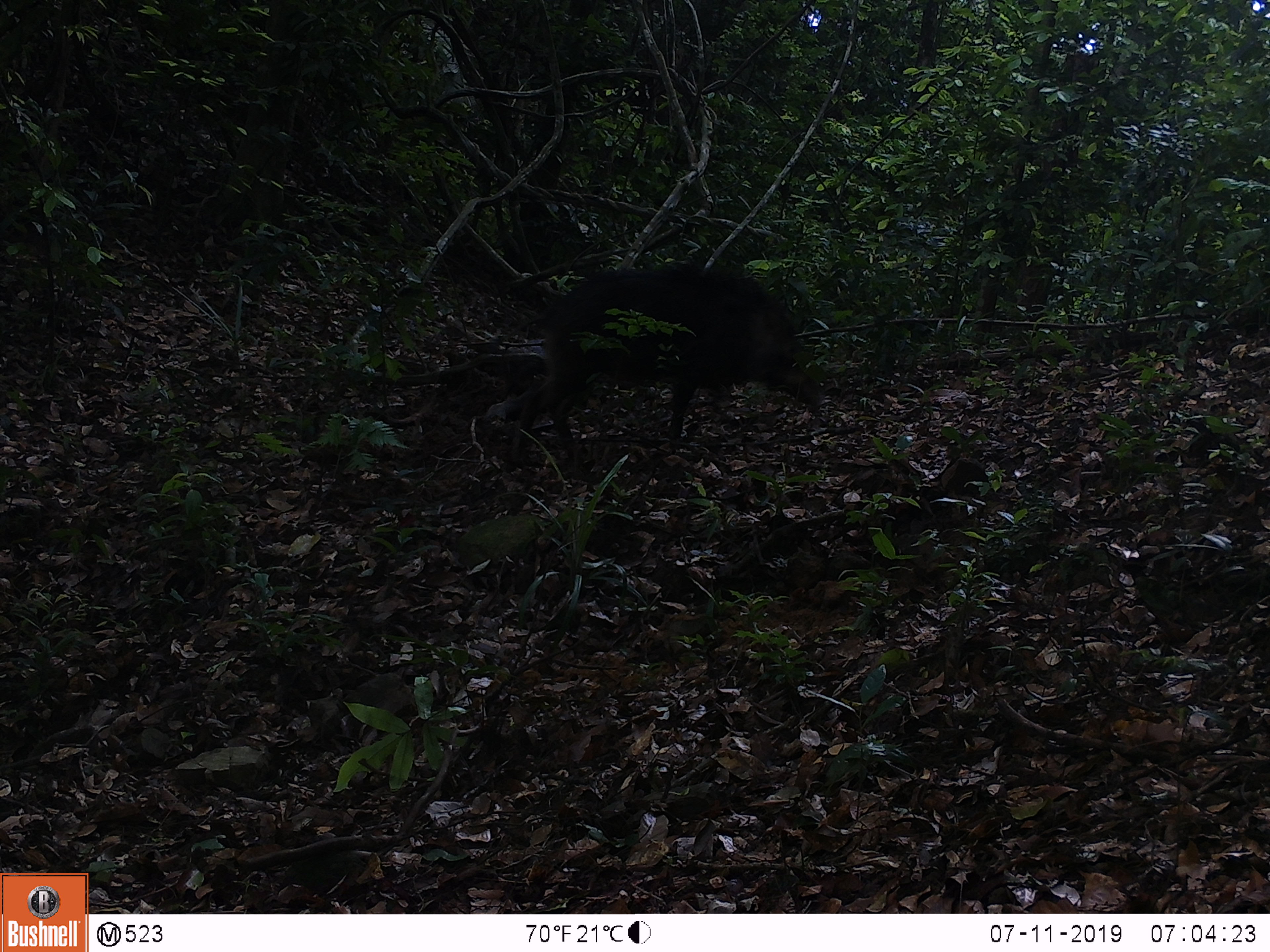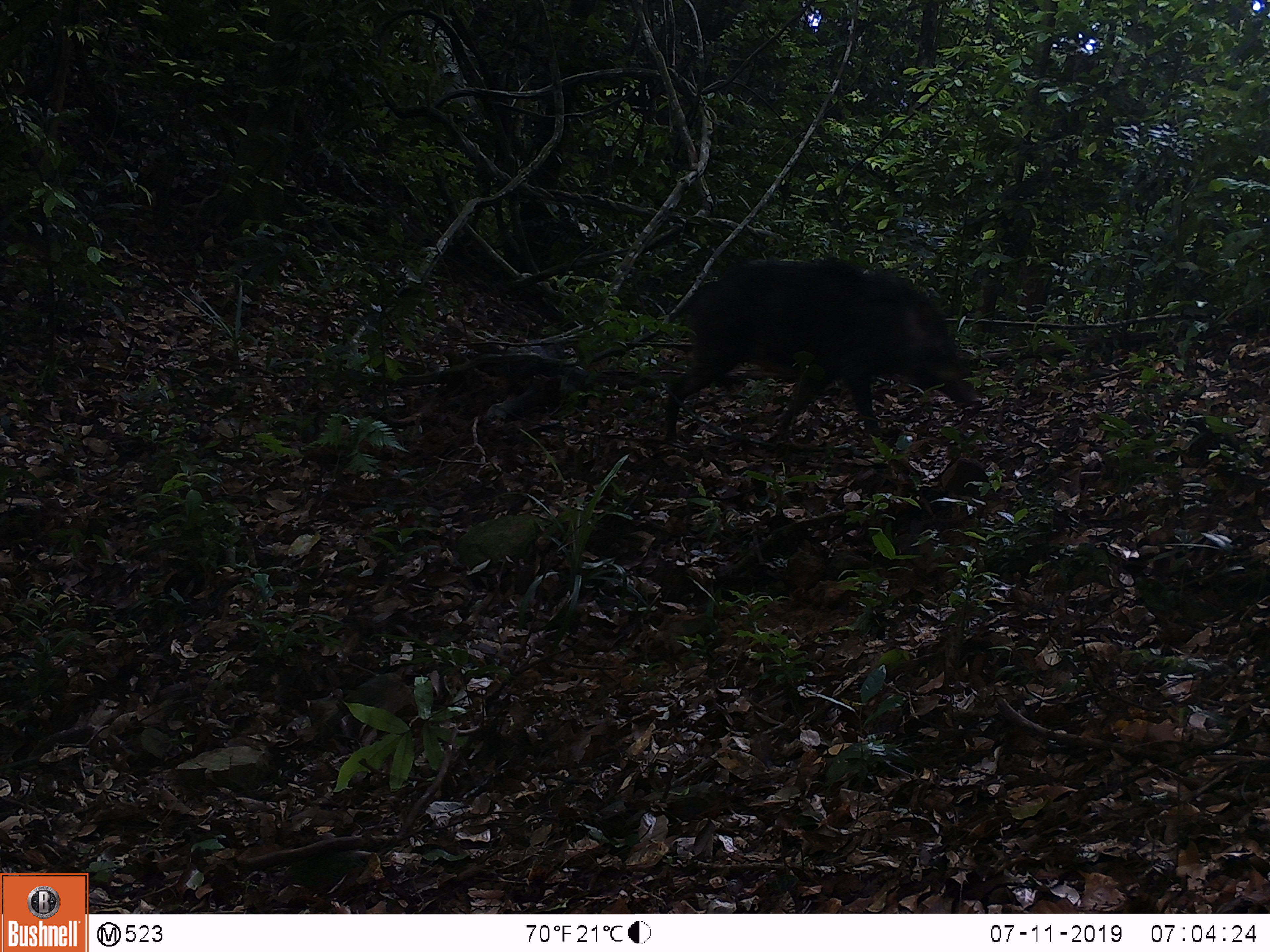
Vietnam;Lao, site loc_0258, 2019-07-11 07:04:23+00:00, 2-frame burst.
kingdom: Animalia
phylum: Chordata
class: Mammalia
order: Artiodactyla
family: Suidae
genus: Sus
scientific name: Sus scrofa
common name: eurasian wild pig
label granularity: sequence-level